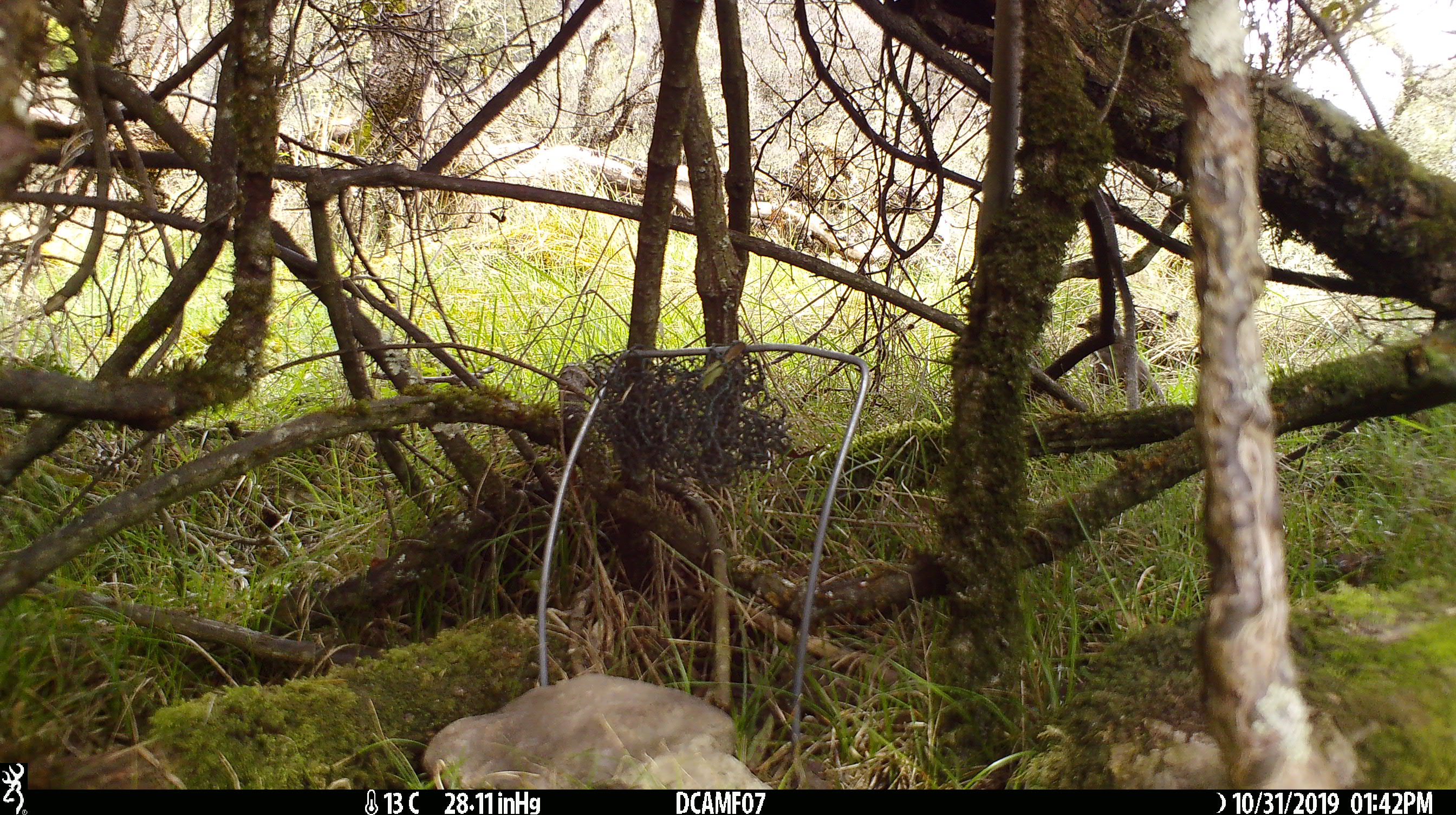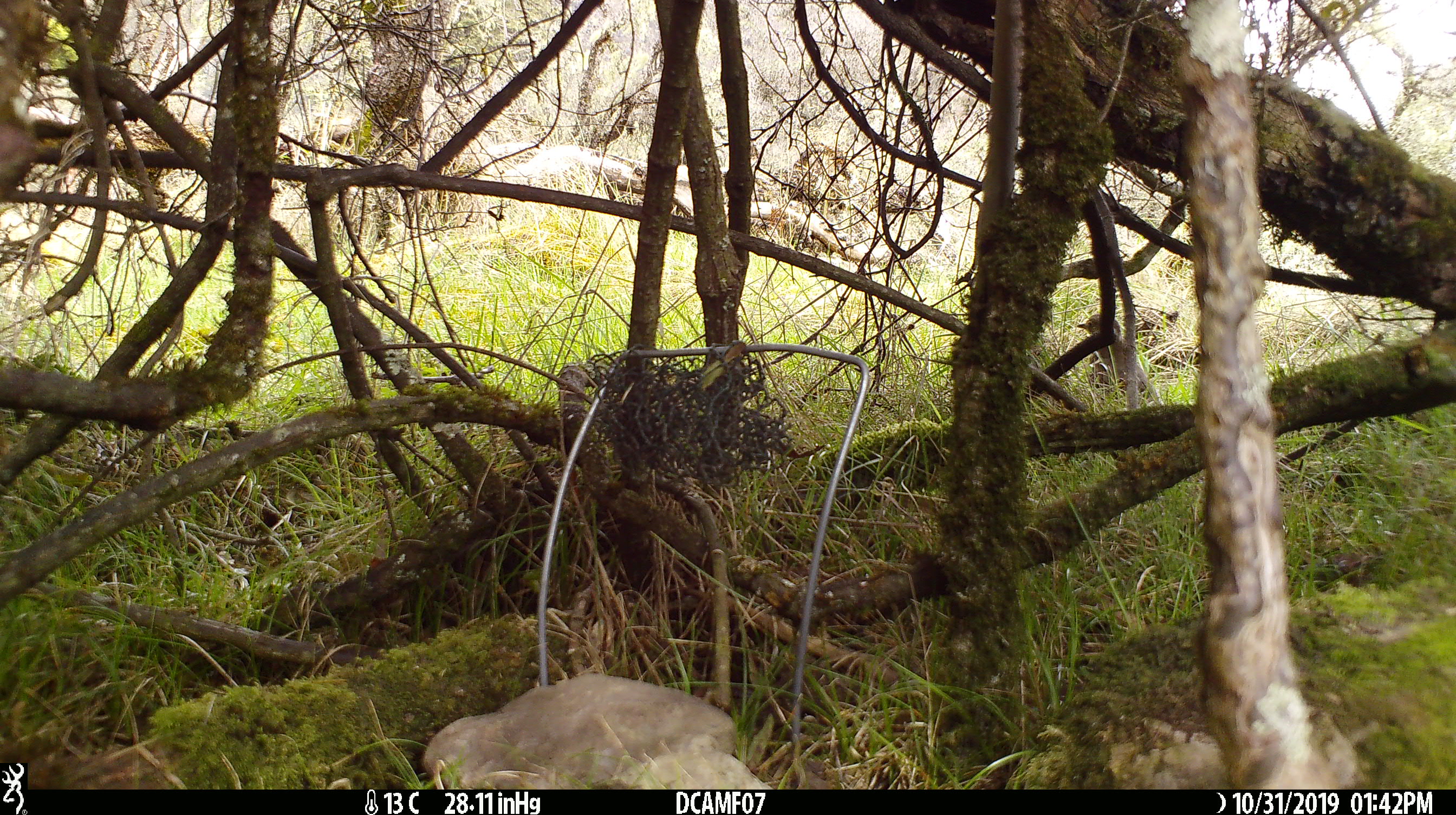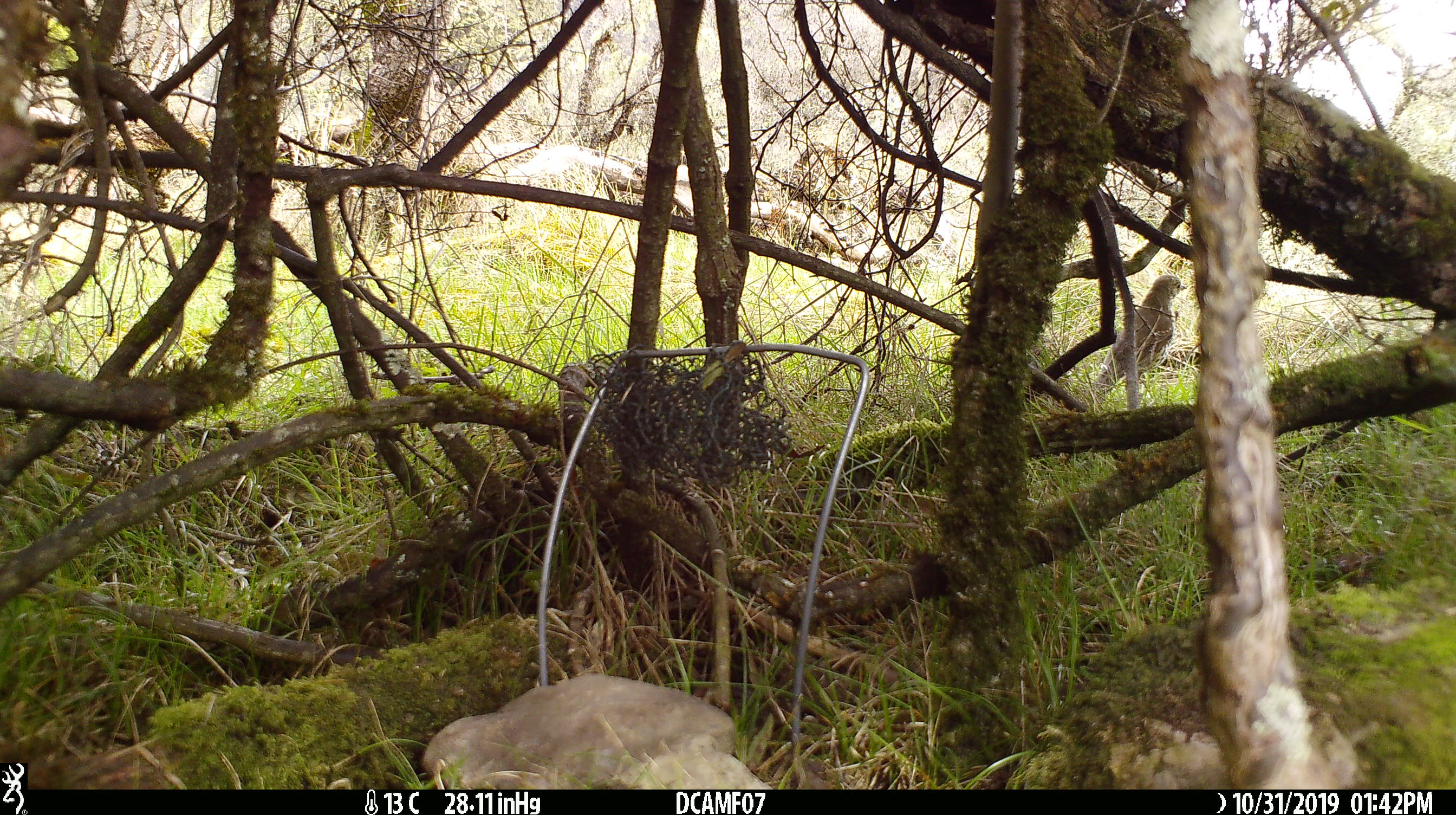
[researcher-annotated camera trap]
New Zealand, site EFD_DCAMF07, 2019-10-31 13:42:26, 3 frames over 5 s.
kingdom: Animalia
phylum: Chordata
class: Aves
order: Passeriformes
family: Turdidae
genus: Turdus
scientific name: Turdus philomelos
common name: song thrush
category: thrush